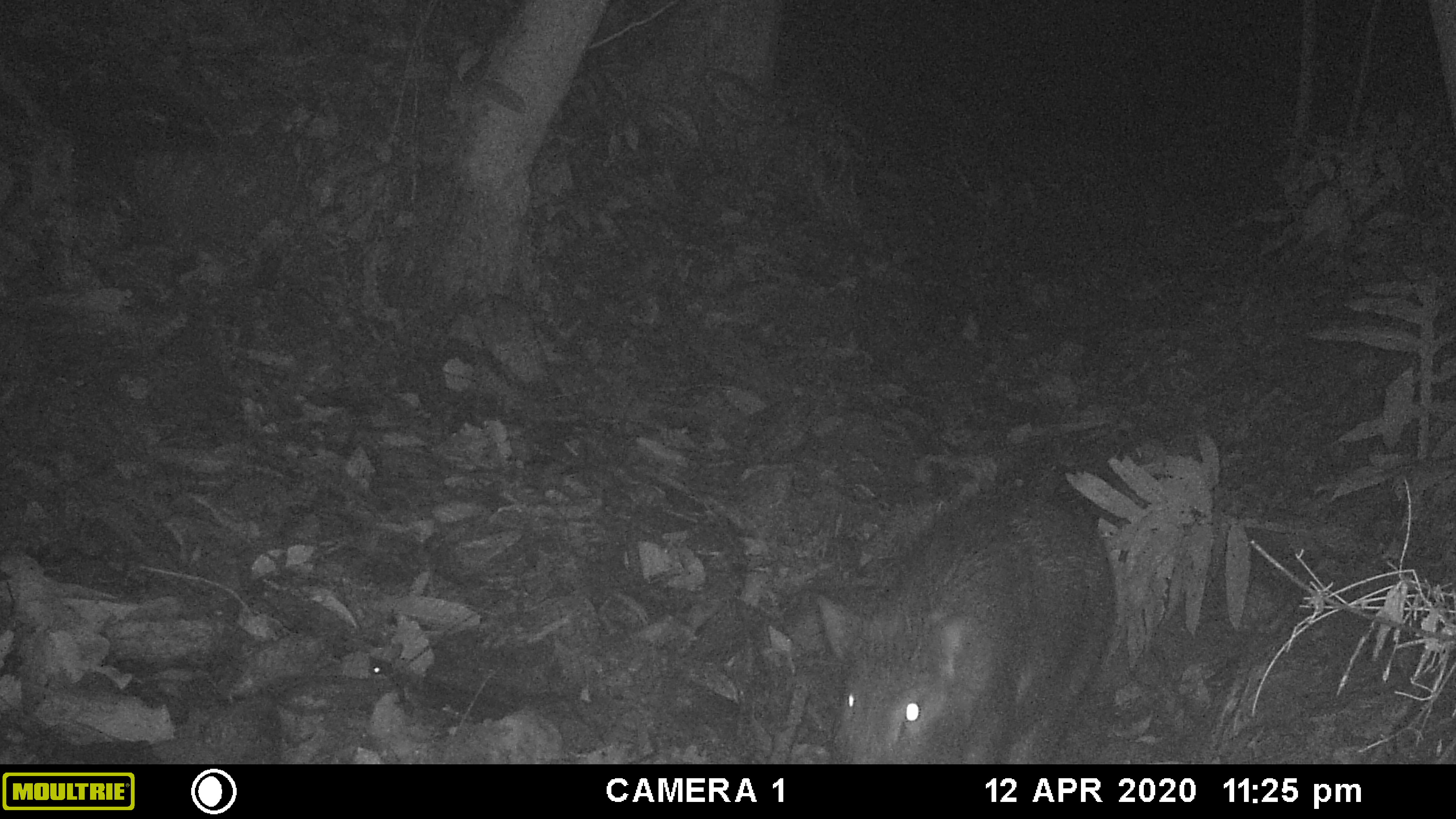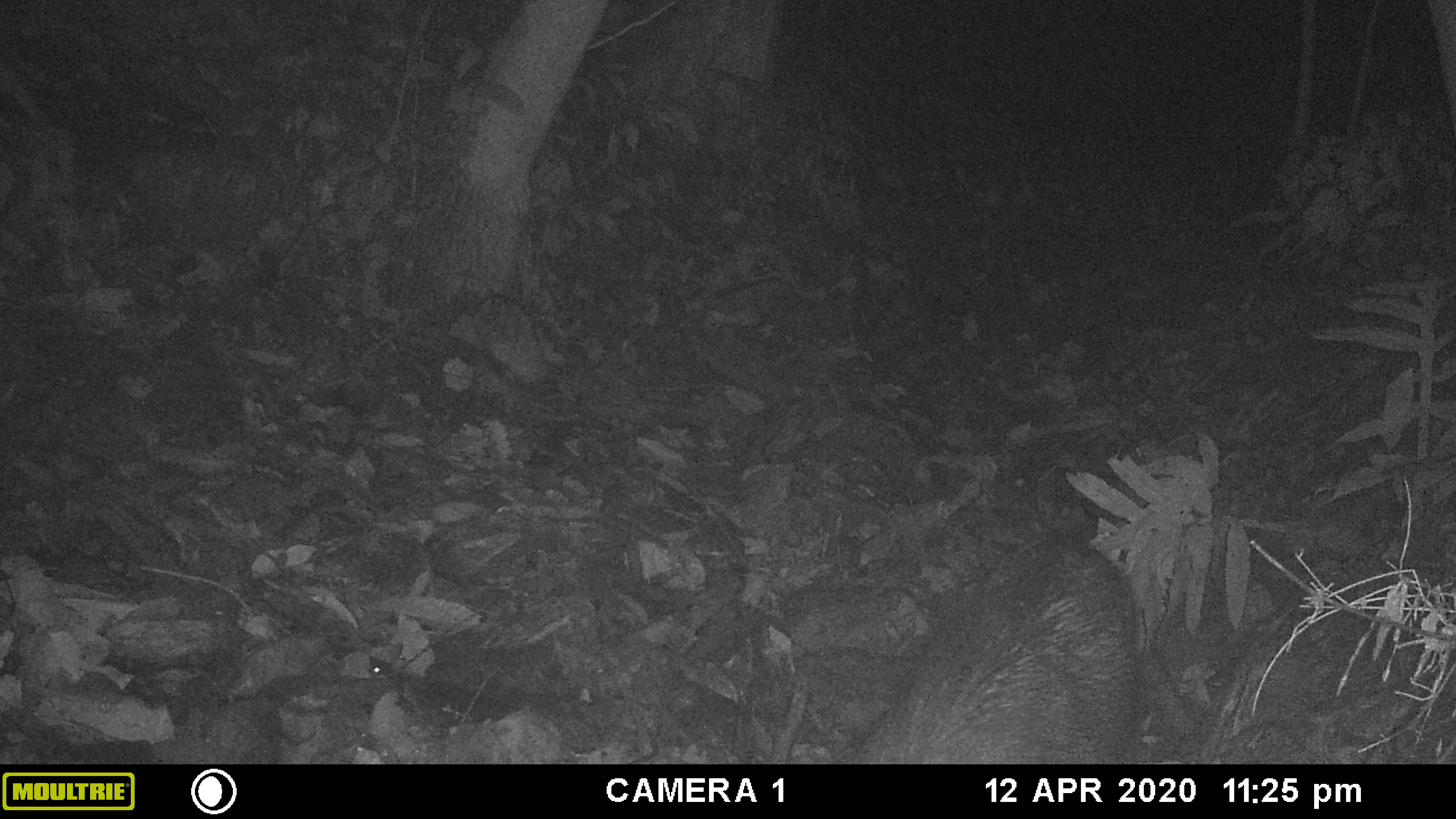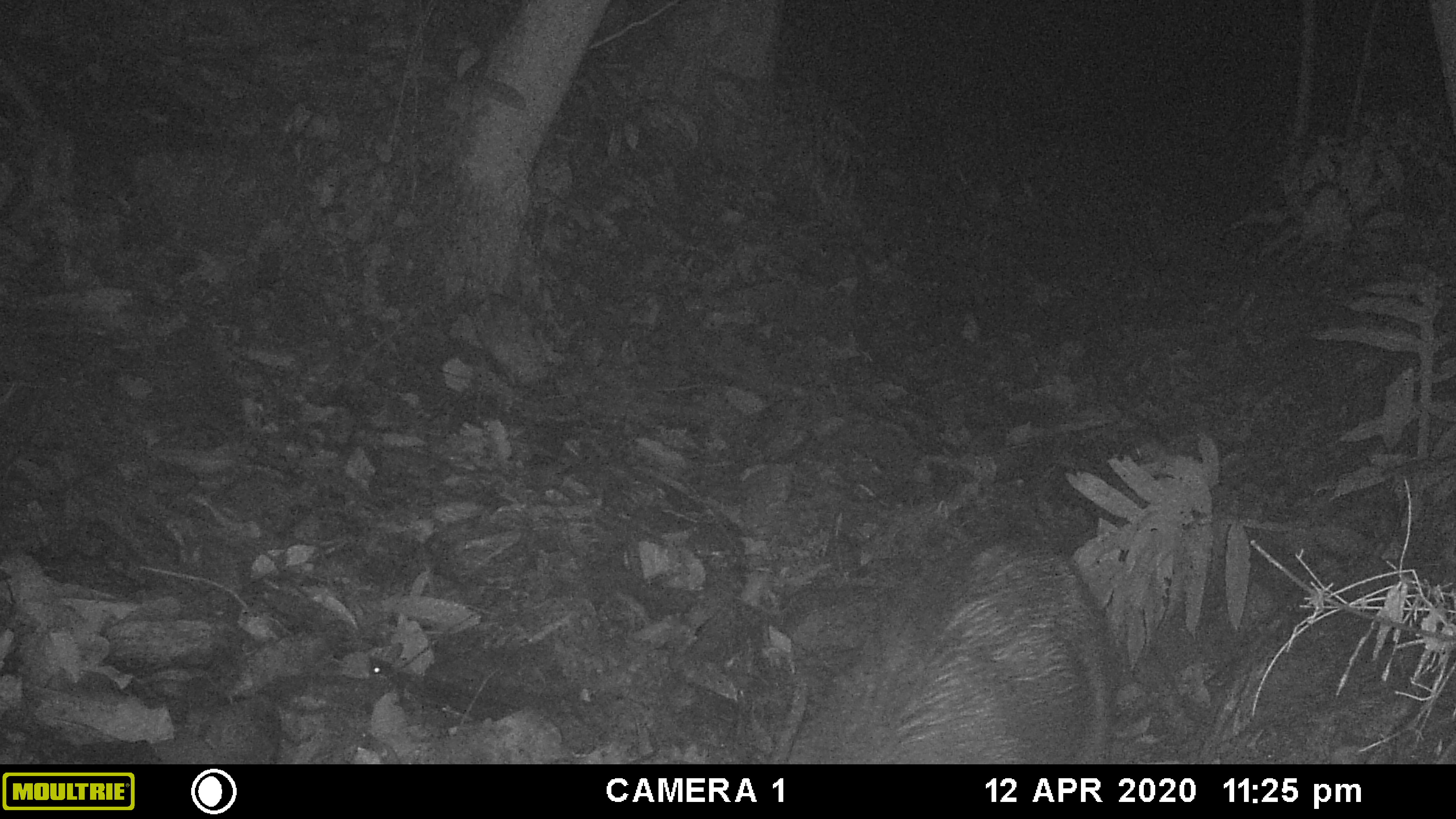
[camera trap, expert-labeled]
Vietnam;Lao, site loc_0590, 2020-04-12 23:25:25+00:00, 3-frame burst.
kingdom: Animalia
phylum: Chordata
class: Mammalia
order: Artiodactyla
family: Suidae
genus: Sus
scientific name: Sus scrofa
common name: eurasian wild pig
Eurasian wild pig (Sus scrofa). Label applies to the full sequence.